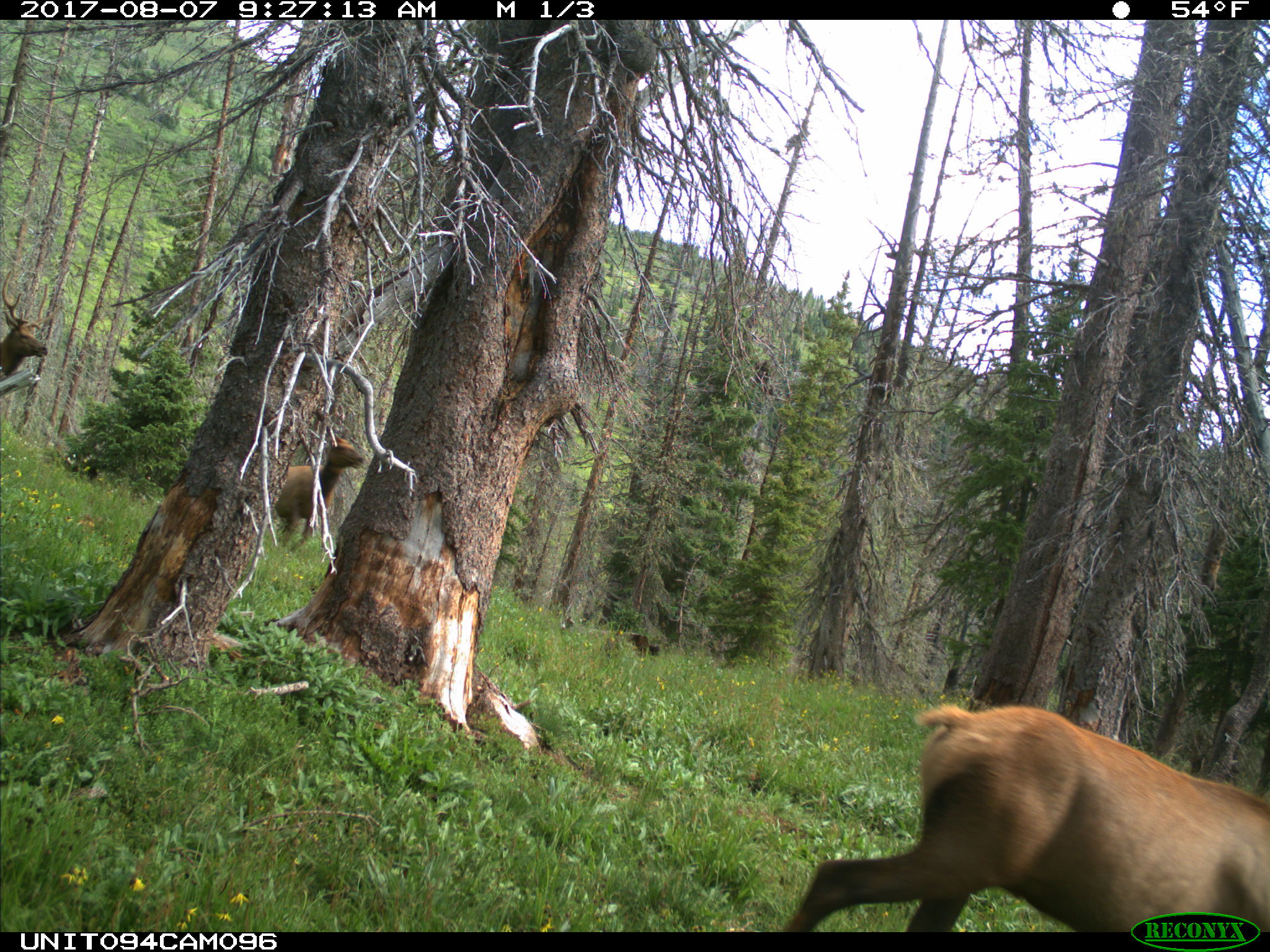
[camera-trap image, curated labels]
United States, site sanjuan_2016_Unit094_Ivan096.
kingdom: Animalia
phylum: Chordata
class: Mammalia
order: Artiodactyla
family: Cervidae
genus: Cervus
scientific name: Cervus elaphus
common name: red deer